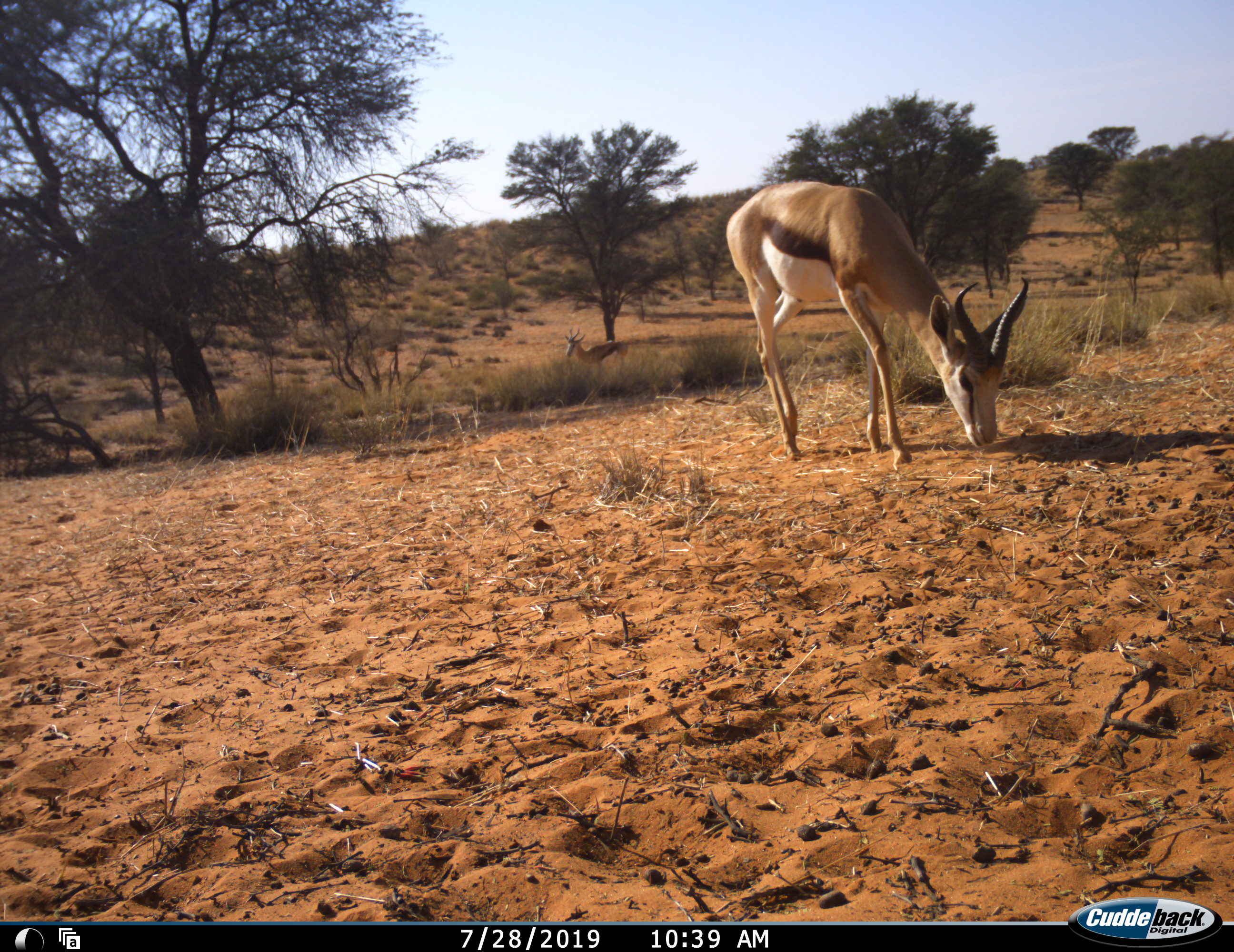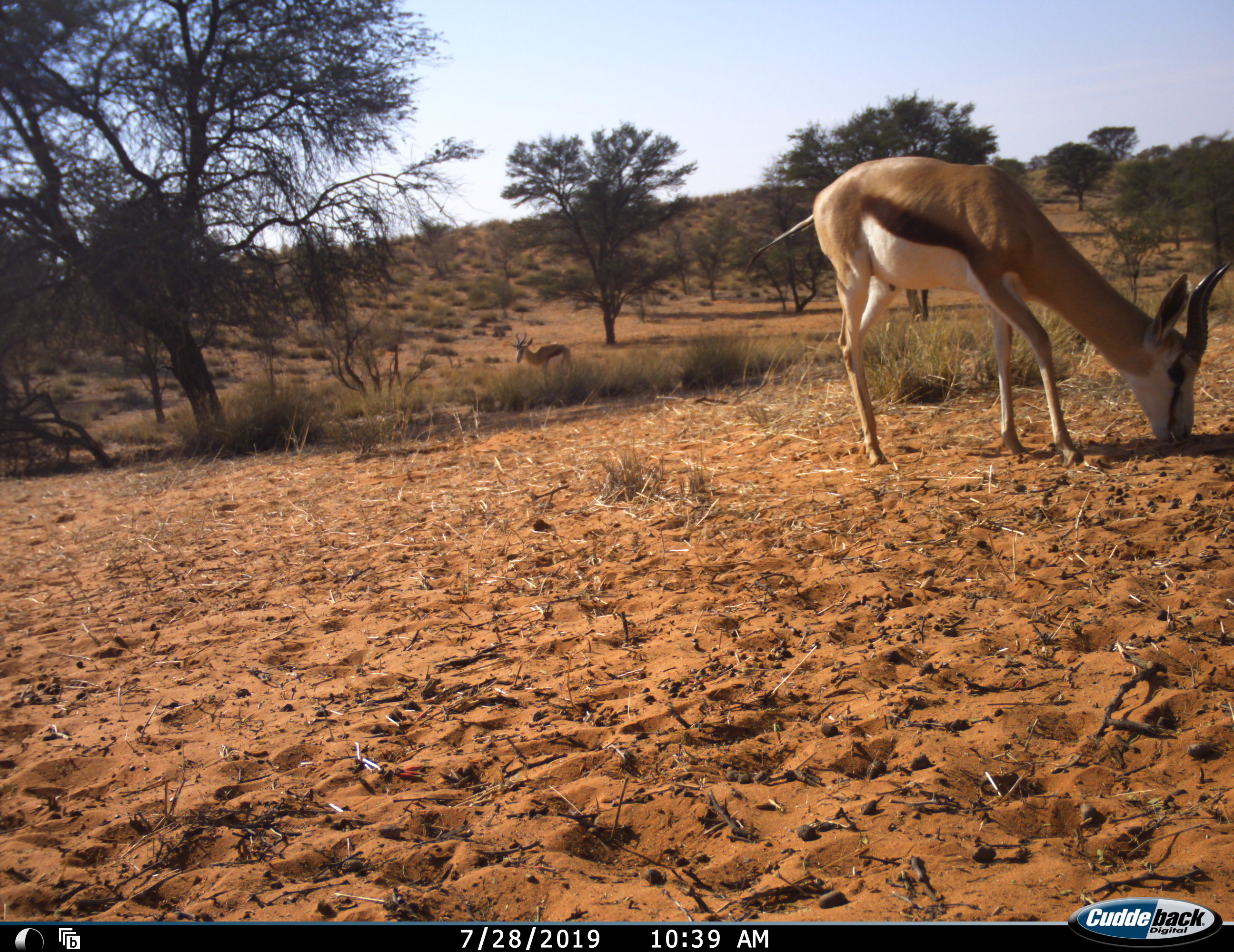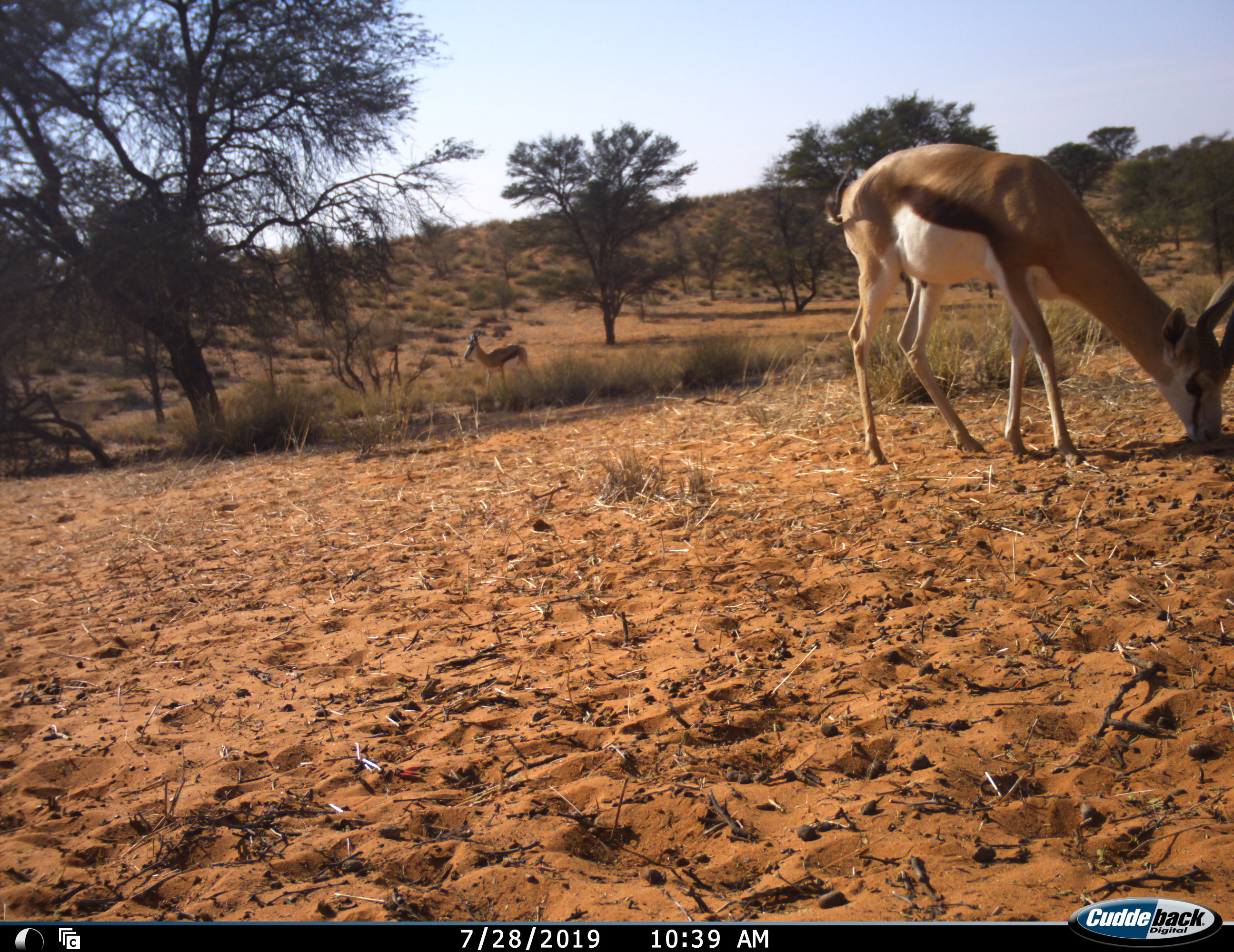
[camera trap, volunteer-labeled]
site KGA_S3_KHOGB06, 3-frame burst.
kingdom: Animalia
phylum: Chordata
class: Mammalia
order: Artiodactyla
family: Bovidae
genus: Antidorcas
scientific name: Antidorcas marsupialis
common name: springbok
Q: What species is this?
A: Springbok (Antidorcas marsupialis).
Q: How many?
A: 2.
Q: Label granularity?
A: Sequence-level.